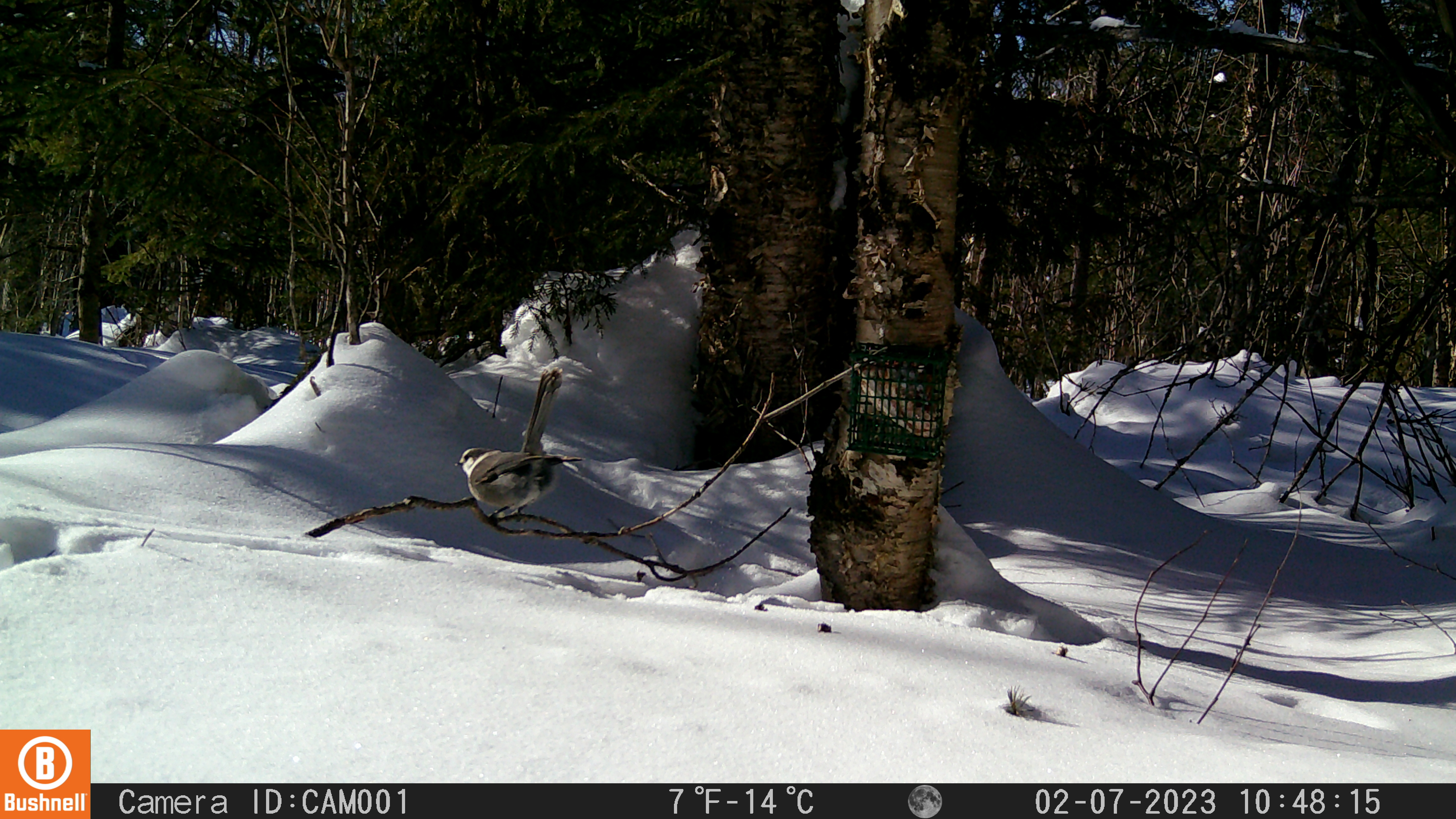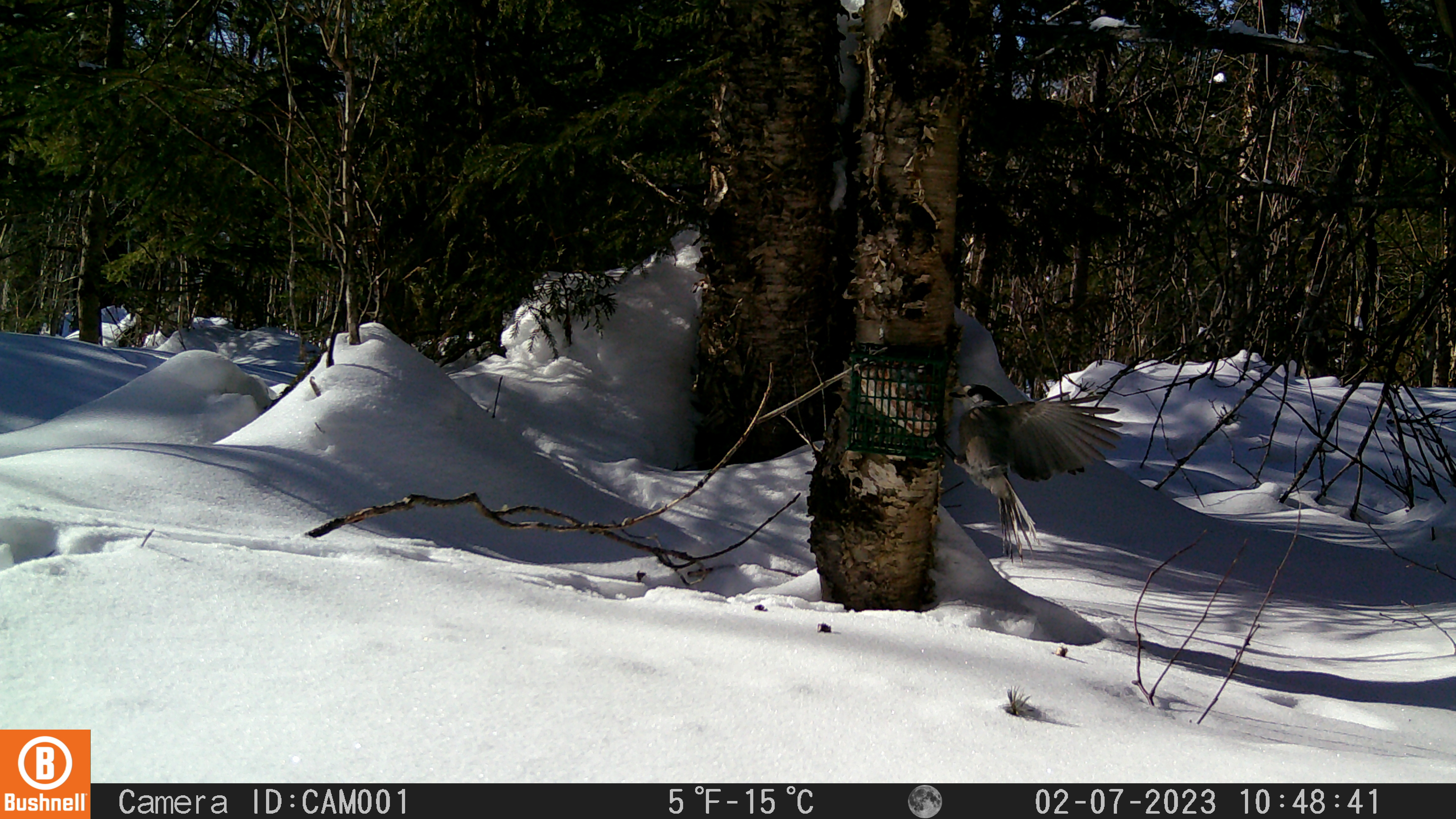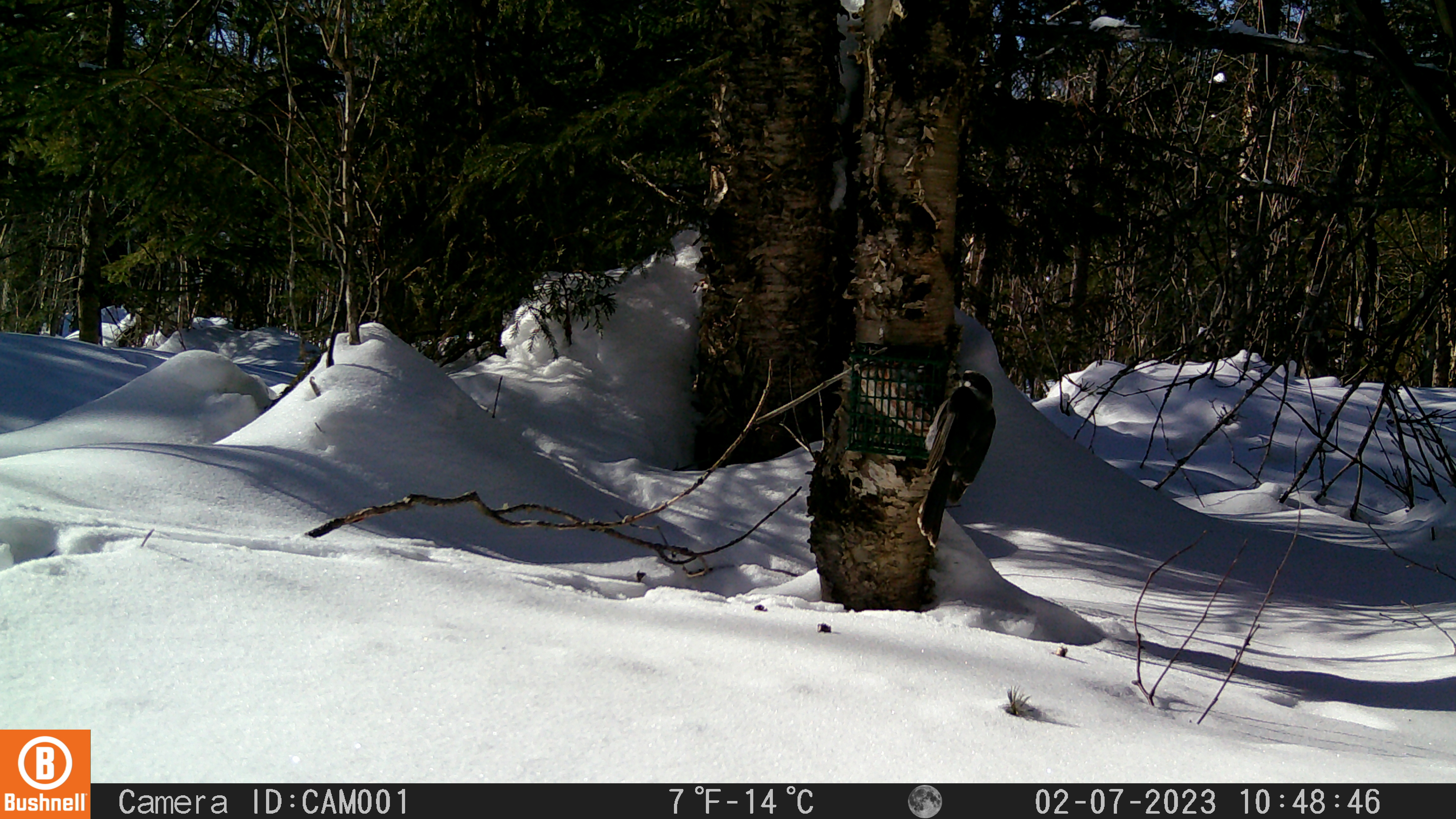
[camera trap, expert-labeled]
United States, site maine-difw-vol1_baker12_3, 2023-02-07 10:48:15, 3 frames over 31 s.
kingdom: Animalia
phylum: Chordata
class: Aves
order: Passeriformes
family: Corvidae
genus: Perisoreus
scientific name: Perisoreus canadensis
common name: canada jay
Canada jay (Perisoreus canadensis).